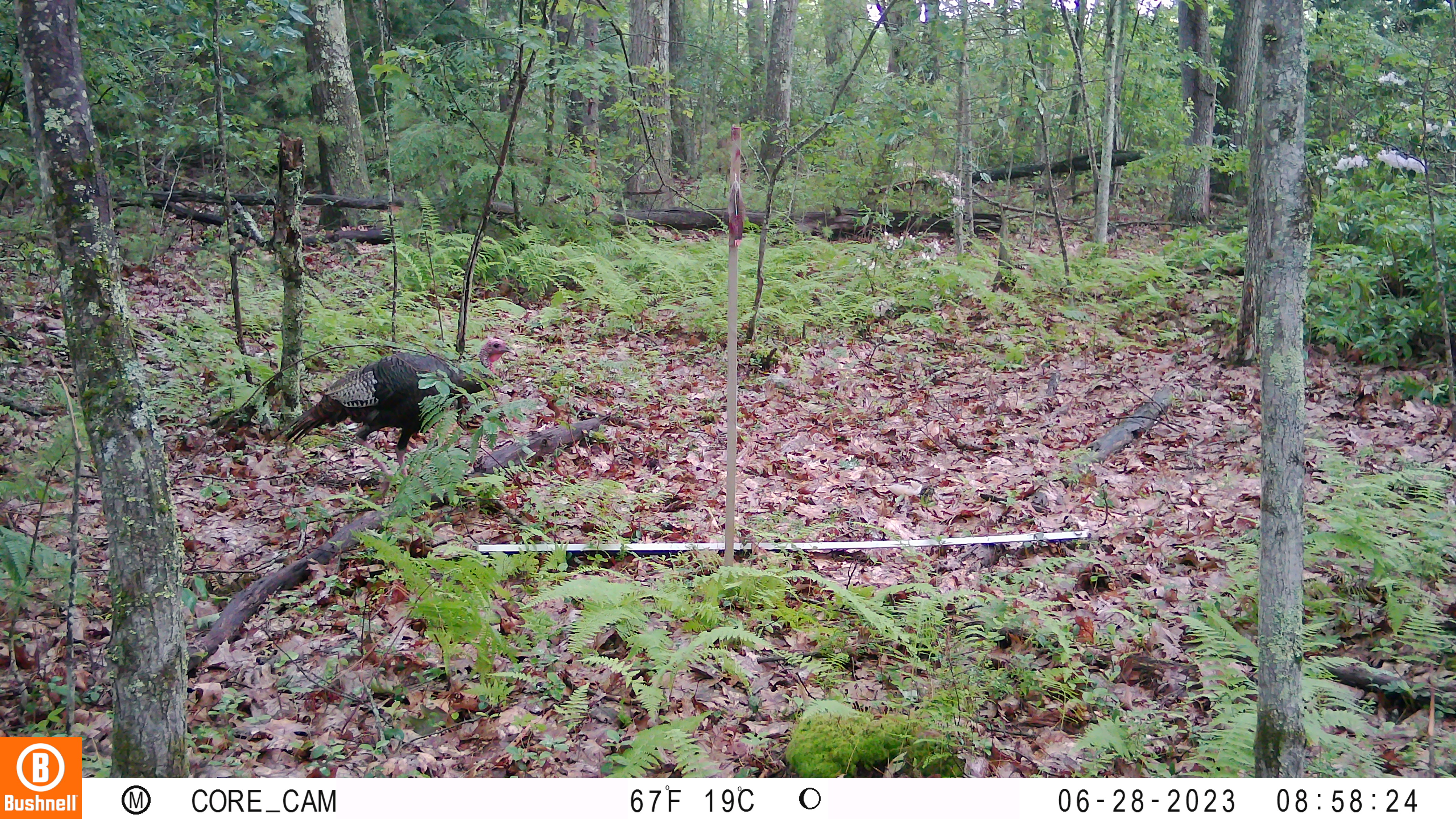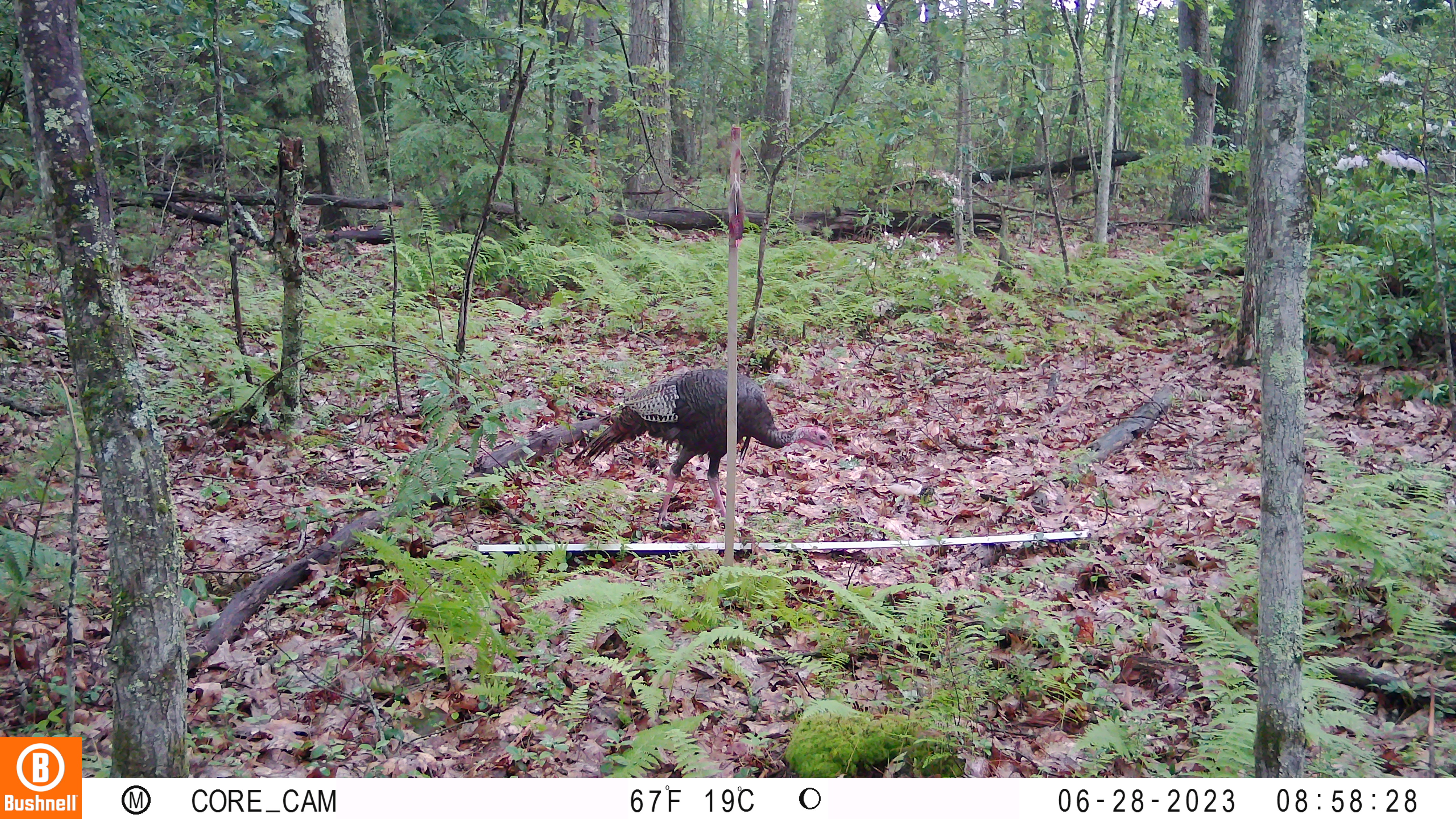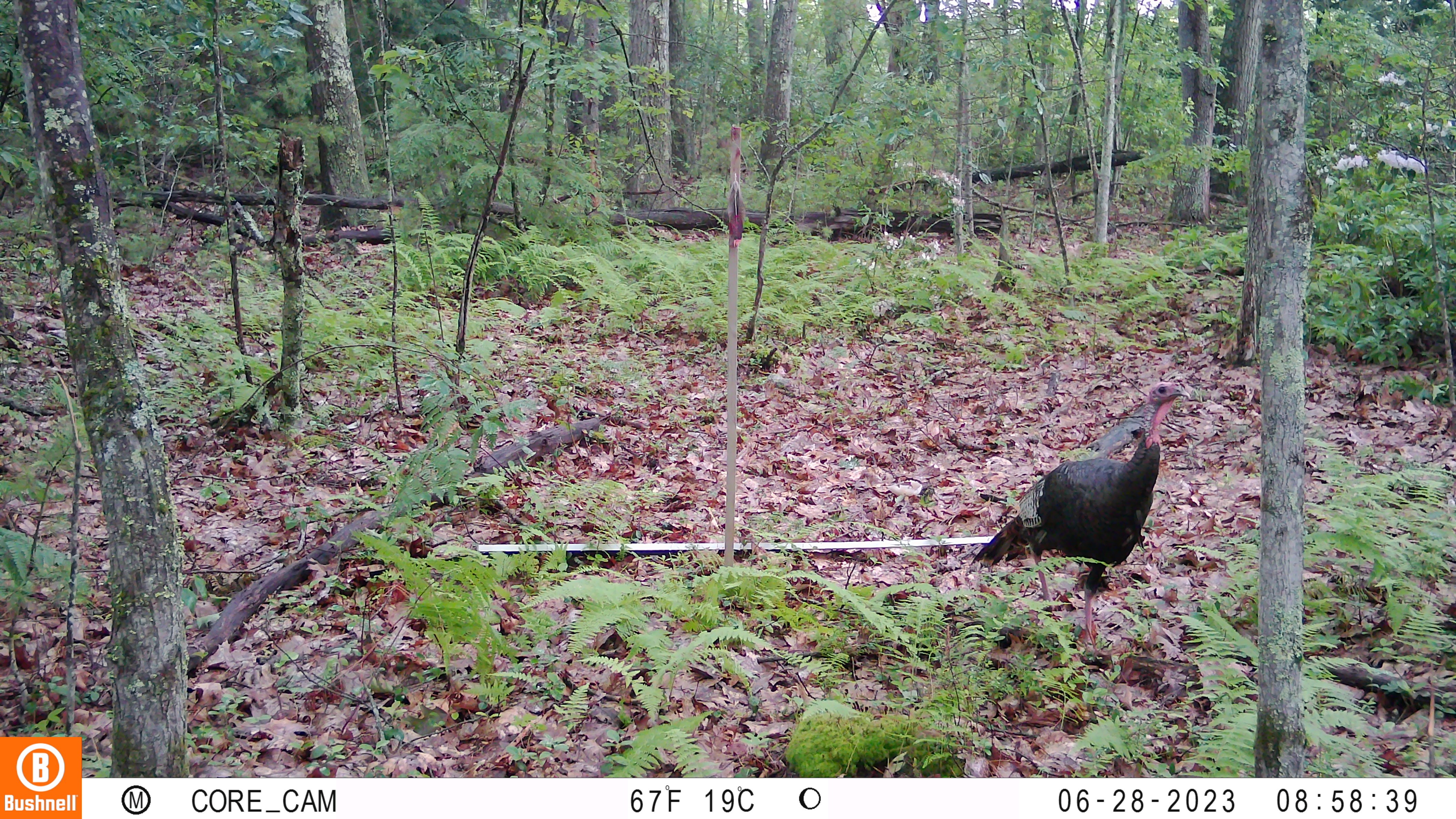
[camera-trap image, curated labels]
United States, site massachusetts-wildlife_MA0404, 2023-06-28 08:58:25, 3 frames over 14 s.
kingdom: Animalia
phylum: Chordata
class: Aves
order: Galliformes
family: Phasianidae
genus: Meleagris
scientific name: Meleagris gallopavo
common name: wild turkey